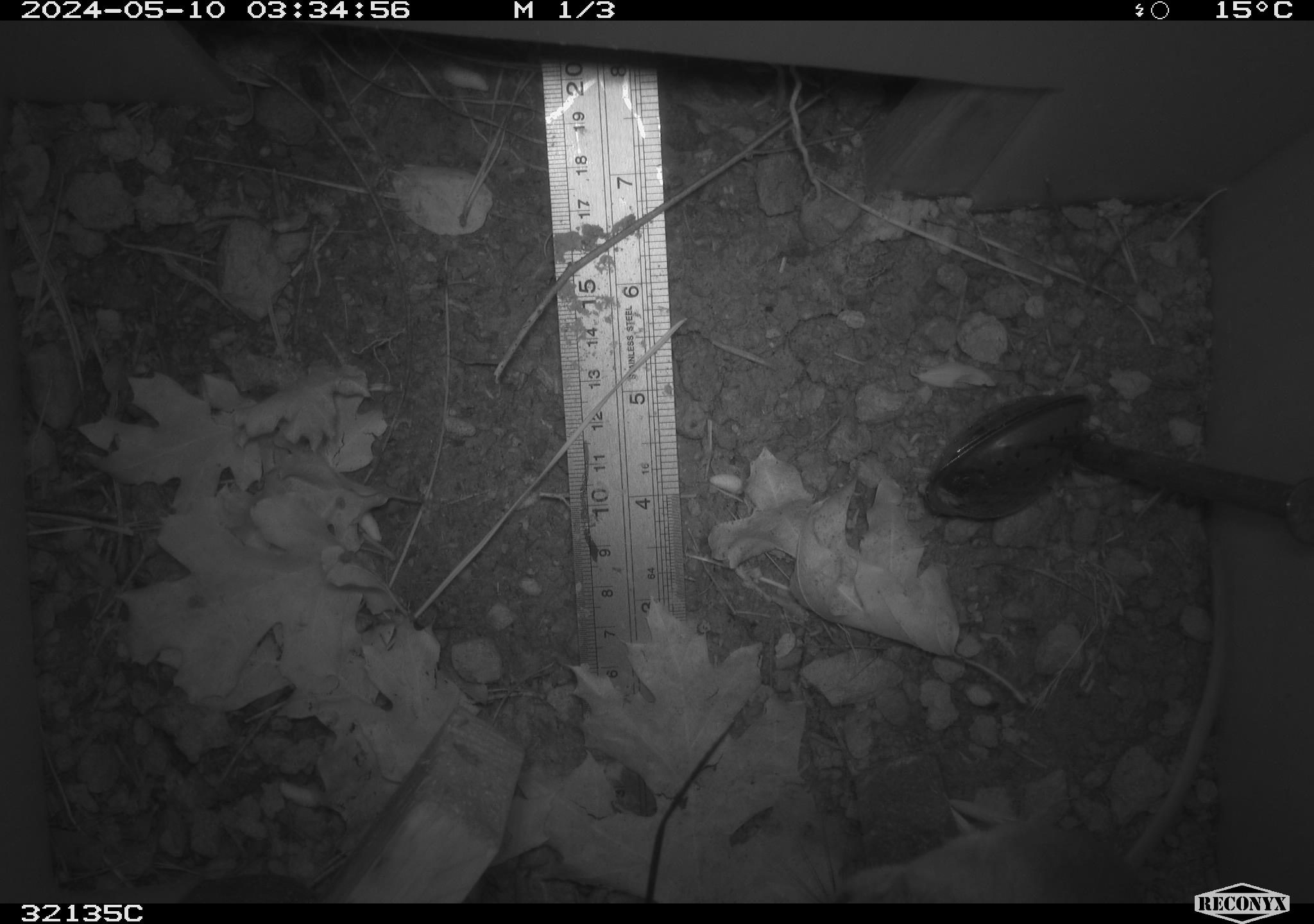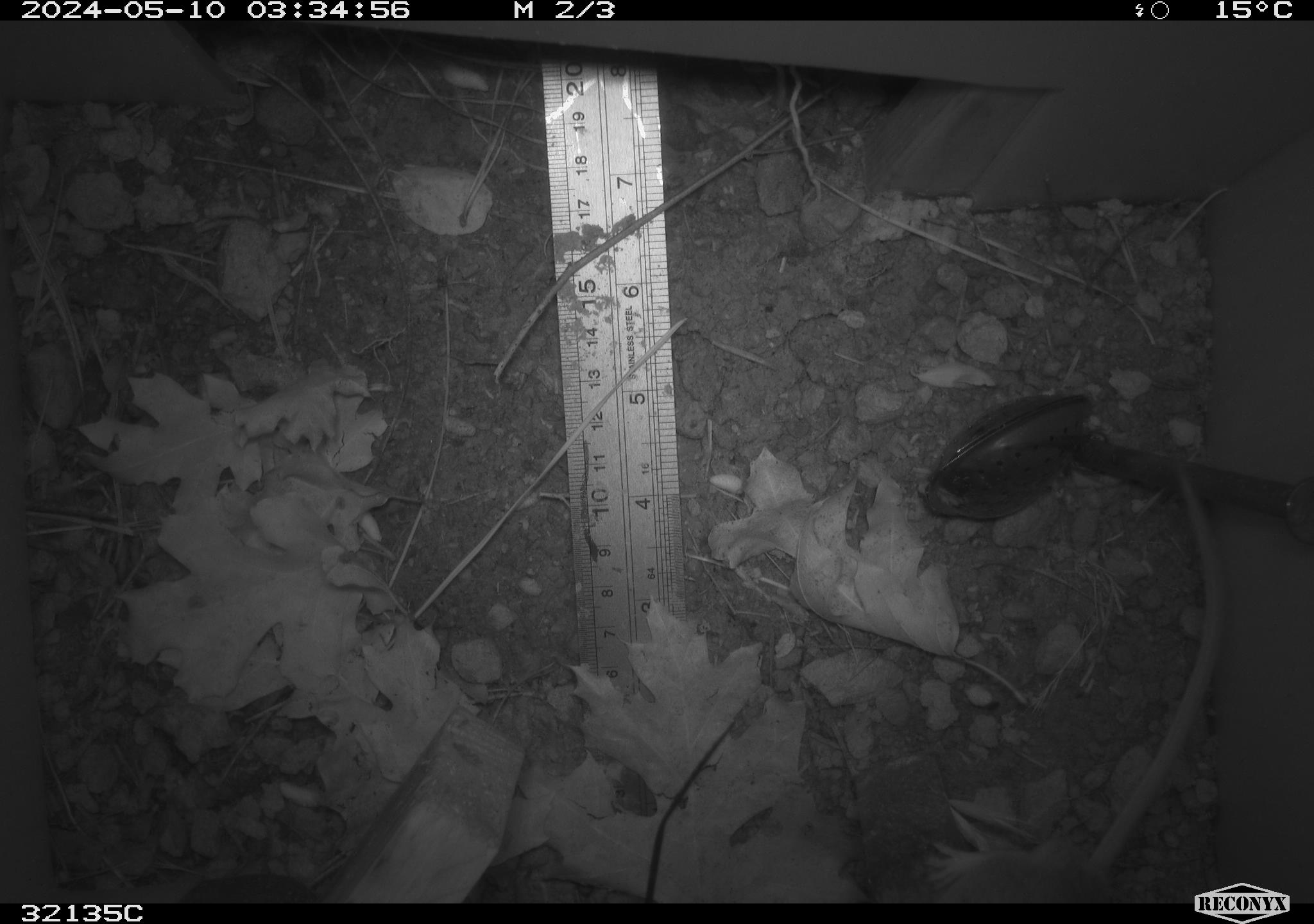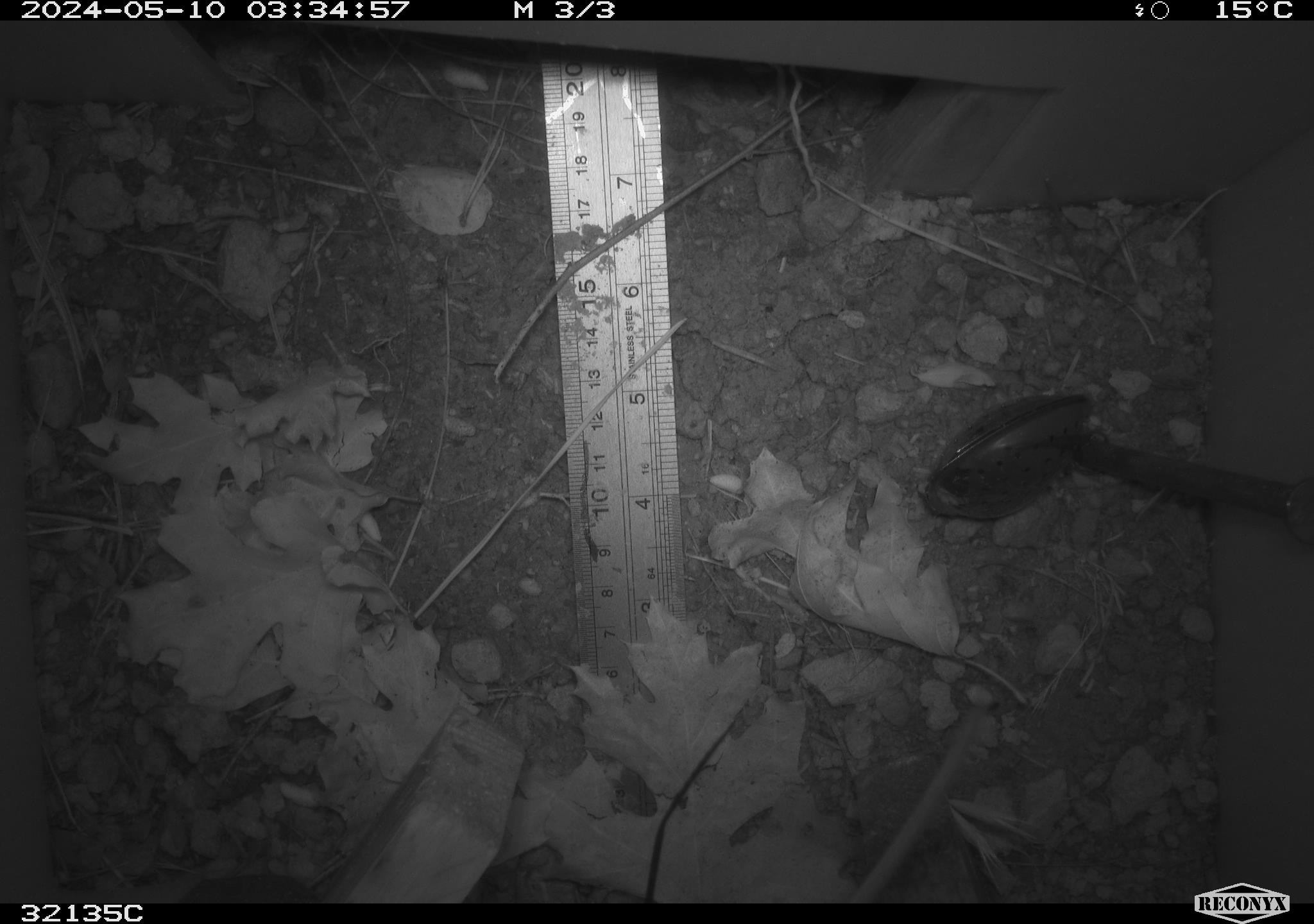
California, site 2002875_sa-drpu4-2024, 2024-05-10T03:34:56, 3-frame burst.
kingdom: Animalia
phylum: Chordata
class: Mammalia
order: Rodentia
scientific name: Rodentia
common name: rodent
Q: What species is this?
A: Rodent (Rodentia).